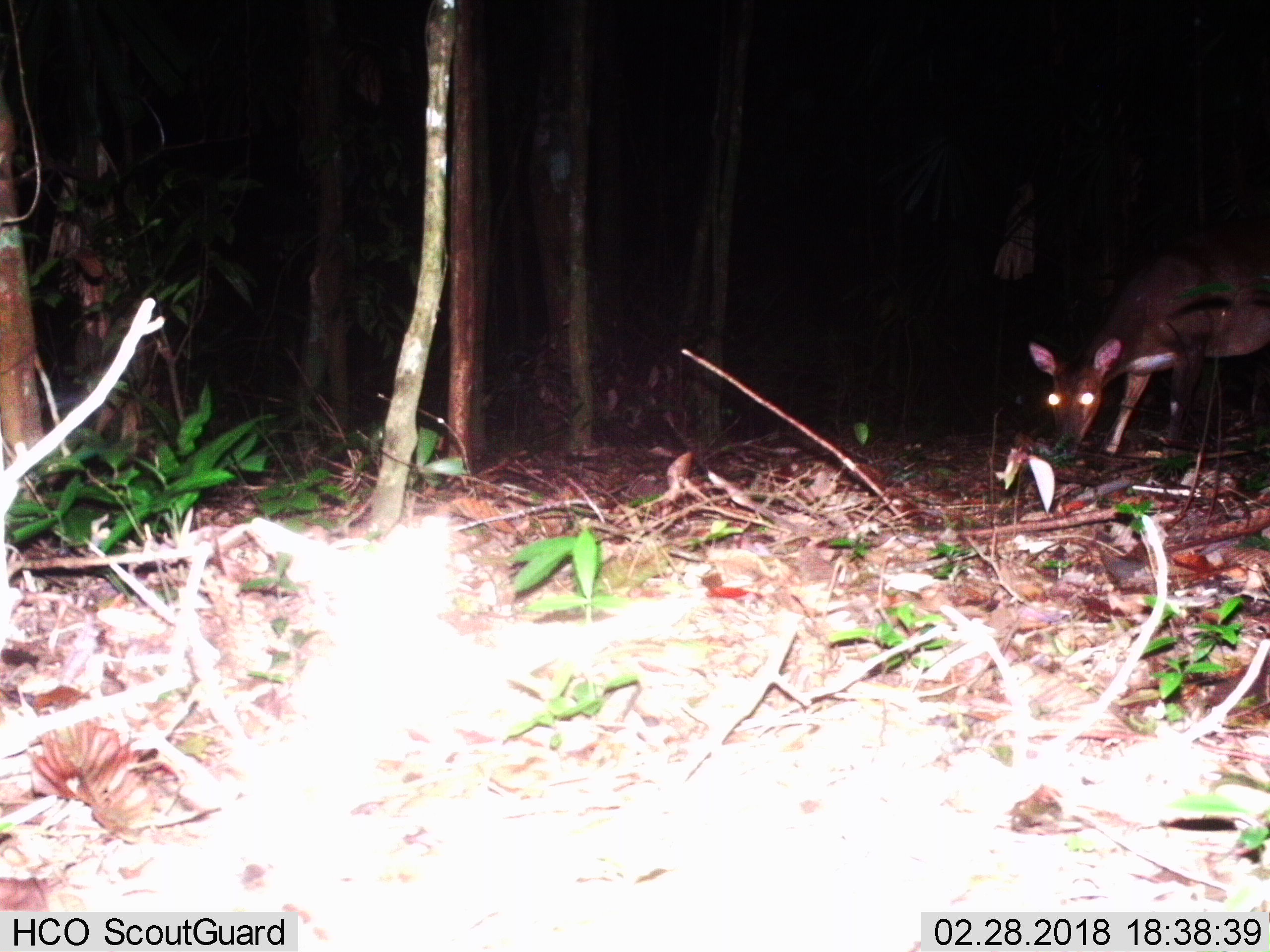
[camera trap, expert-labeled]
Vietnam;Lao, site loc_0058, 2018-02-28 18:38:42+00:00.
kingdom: Animalia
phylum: Chordata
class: Mammalia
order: Artiodactyla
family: Cervidae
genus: Muntiacus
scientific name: Muntiacus vuquangensis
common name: large-antlered muntjac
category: large antlered muntjac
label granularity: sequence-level